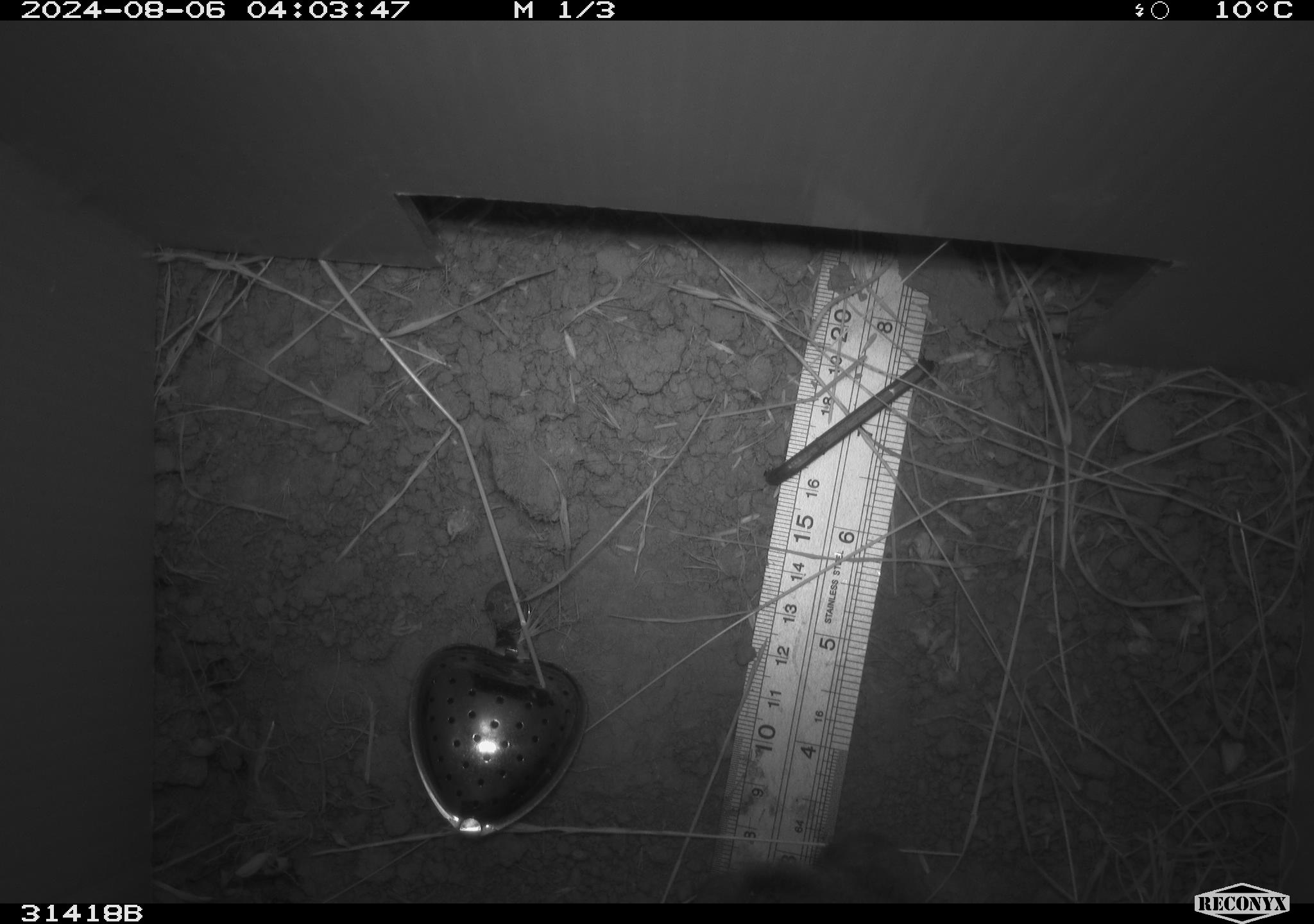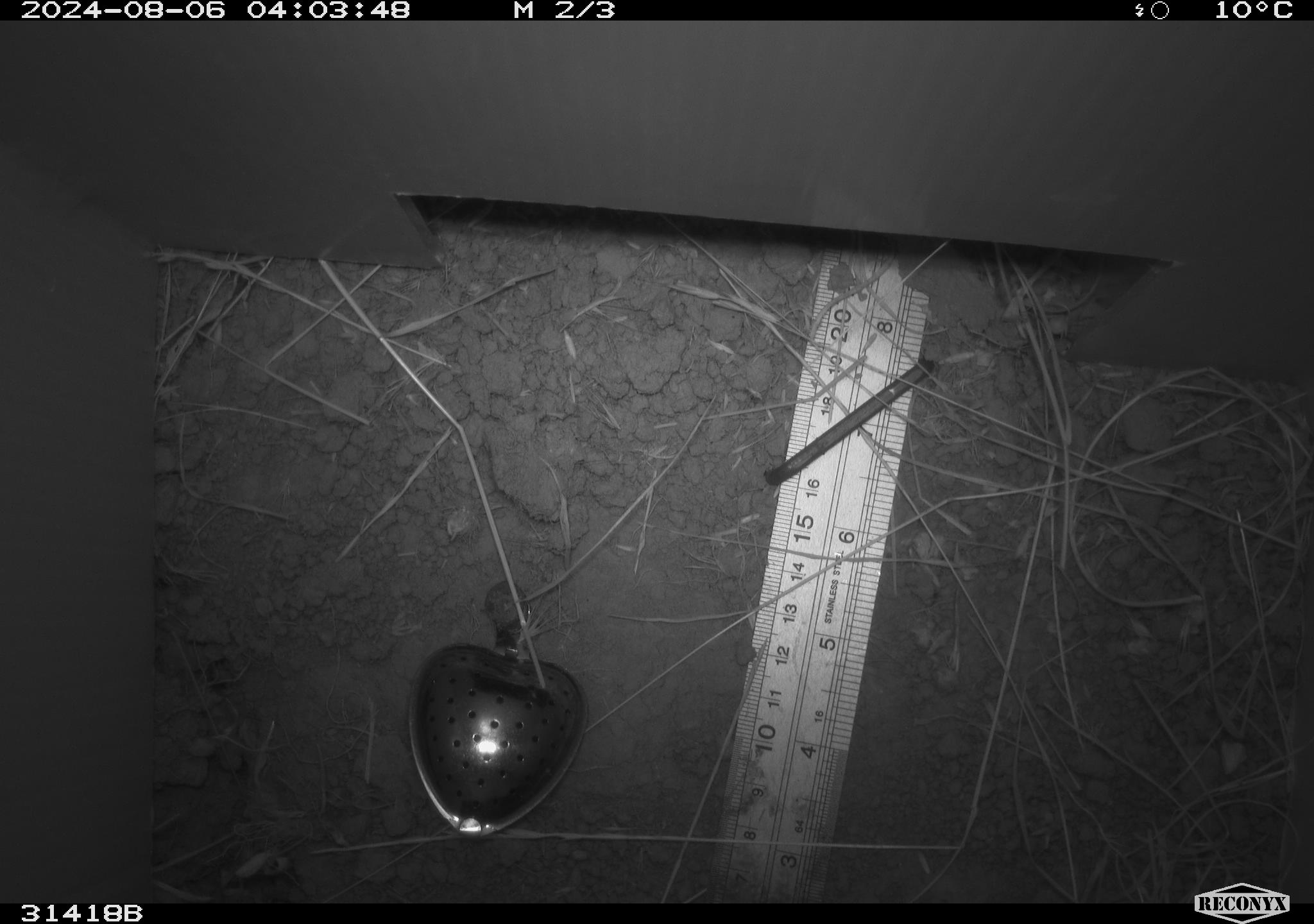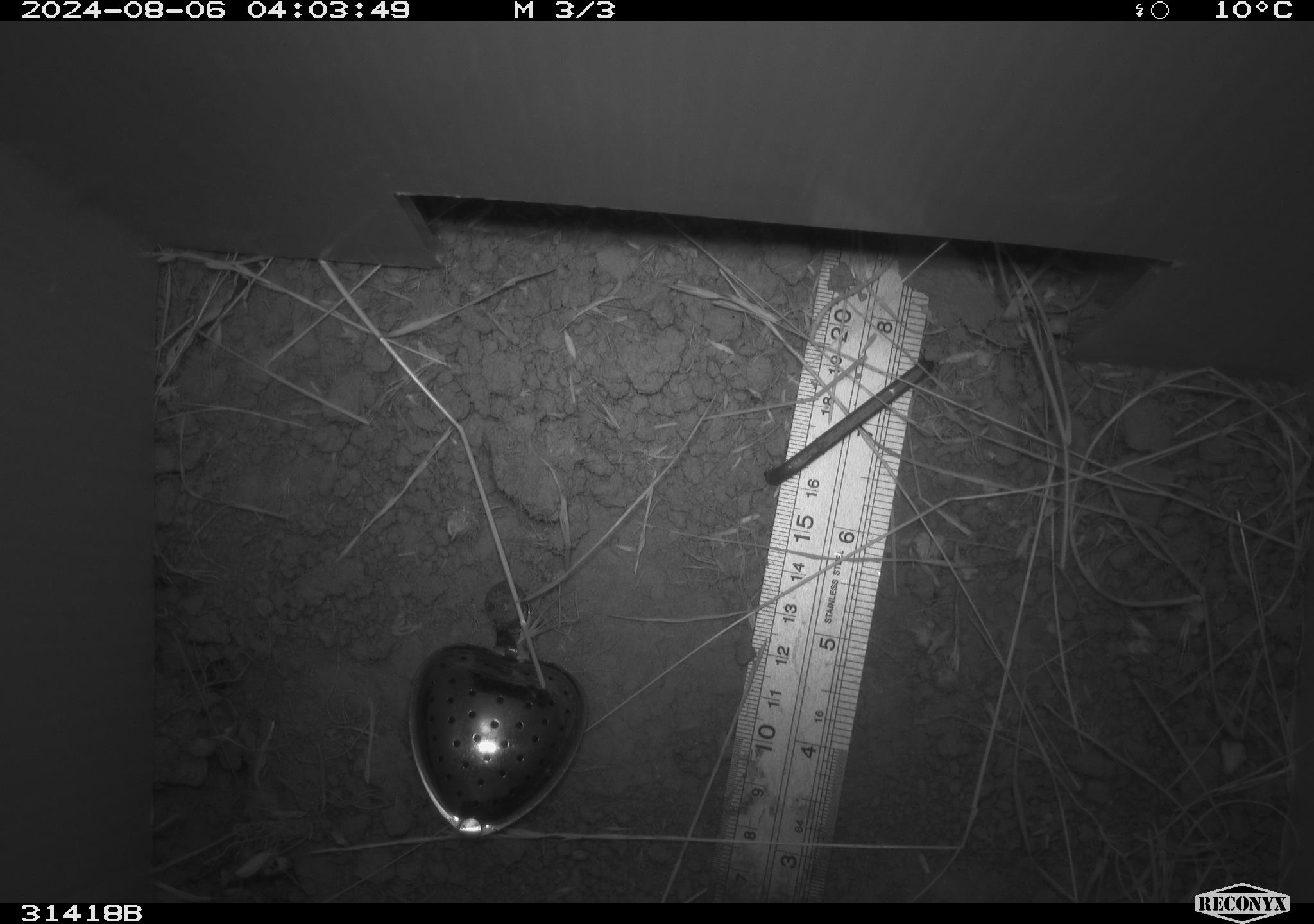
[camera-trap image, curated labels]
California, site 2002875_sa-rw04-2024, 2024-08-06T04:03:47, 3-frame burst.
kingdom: Animalia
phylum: Chordata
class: Mammalia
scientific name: Mammalia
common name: mammal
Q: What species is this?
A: Mammal (Mammalia).